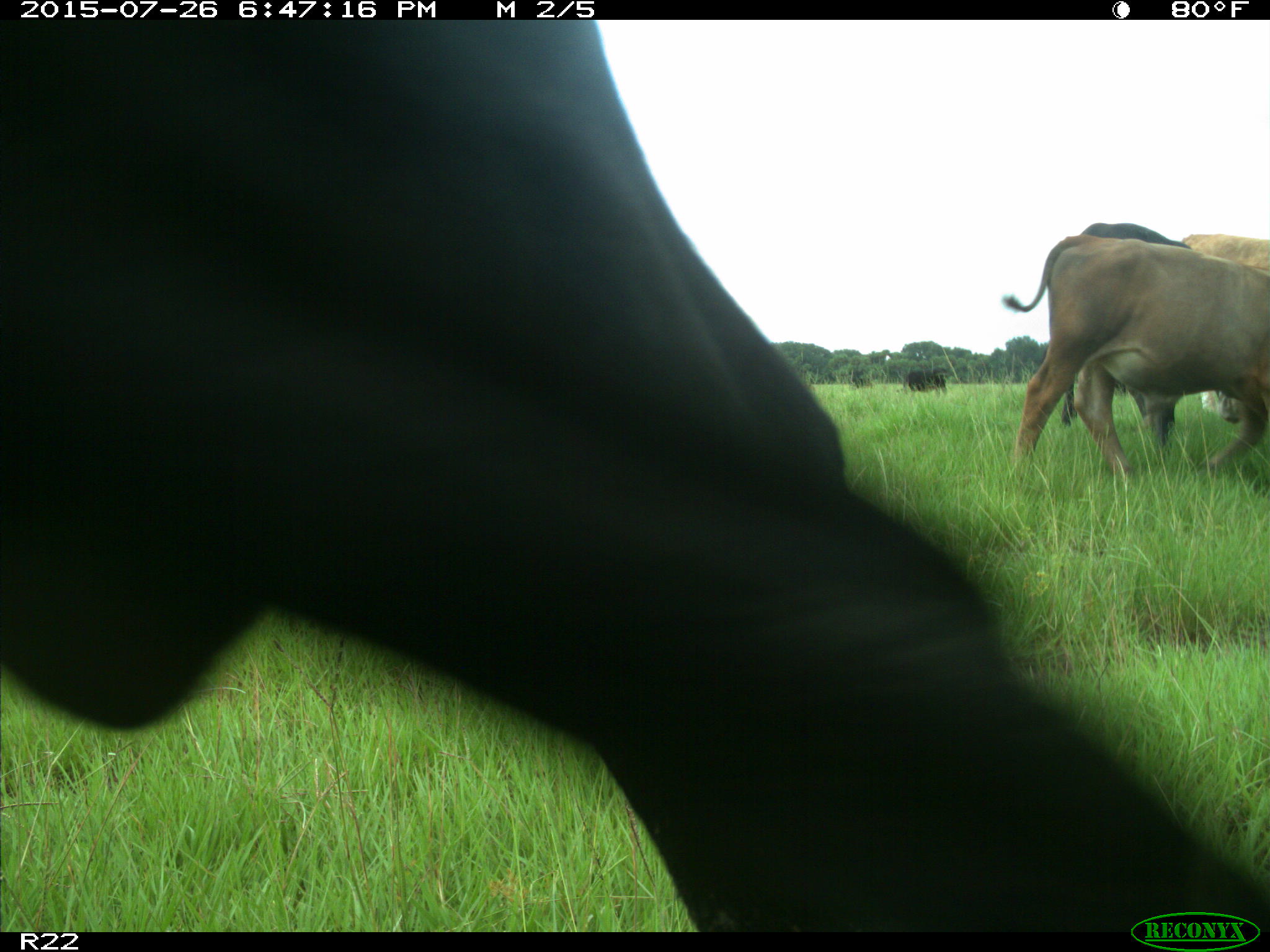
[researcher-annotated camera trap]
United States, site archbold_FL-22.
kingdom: Animalia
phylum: Chordata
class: Mammalia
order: Artiodactyla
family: Bovidae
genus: Bos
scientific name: Bos taurus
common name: domestic cow